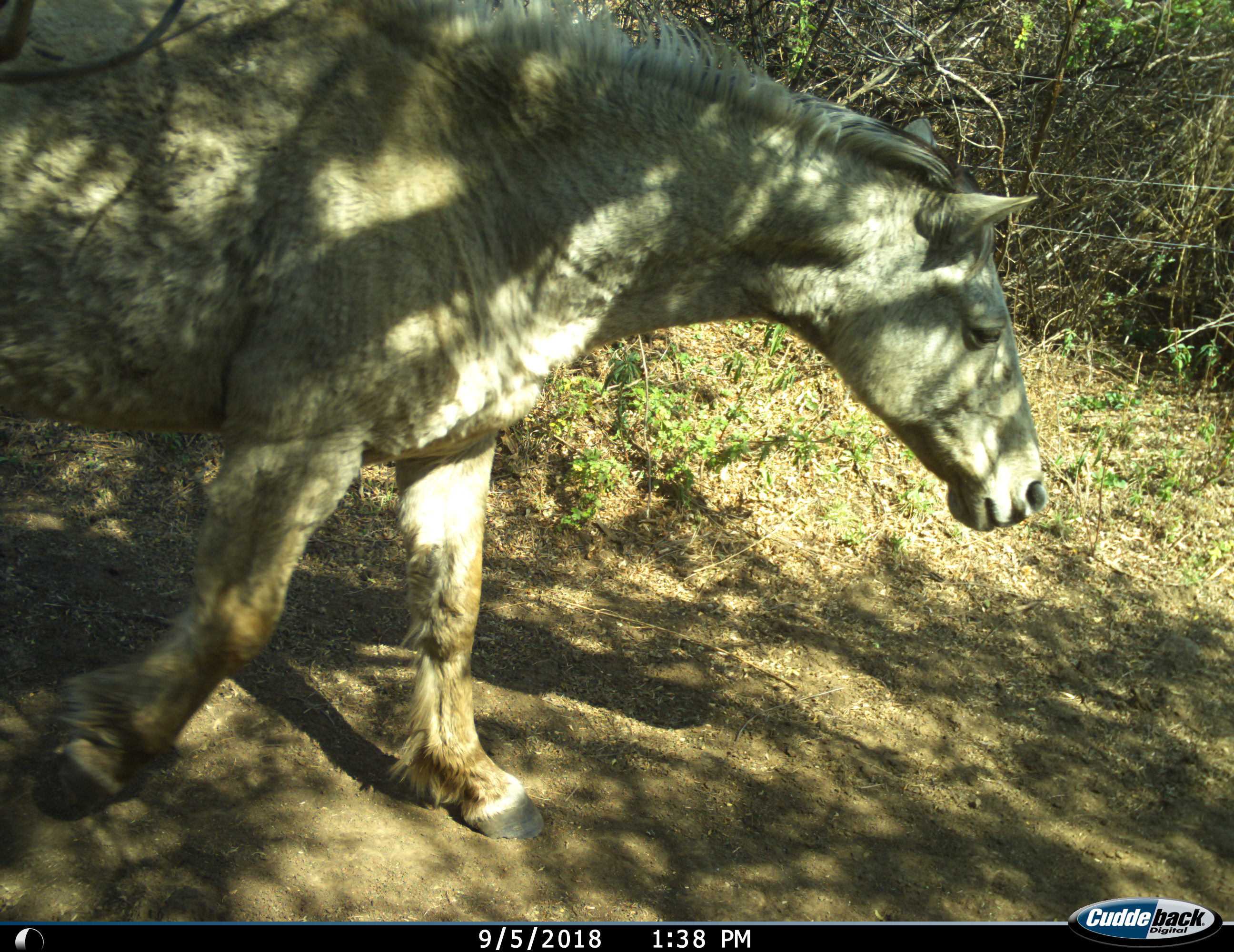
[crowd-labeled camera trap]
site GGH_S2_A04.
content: unidentified animal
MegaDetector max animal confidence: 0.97